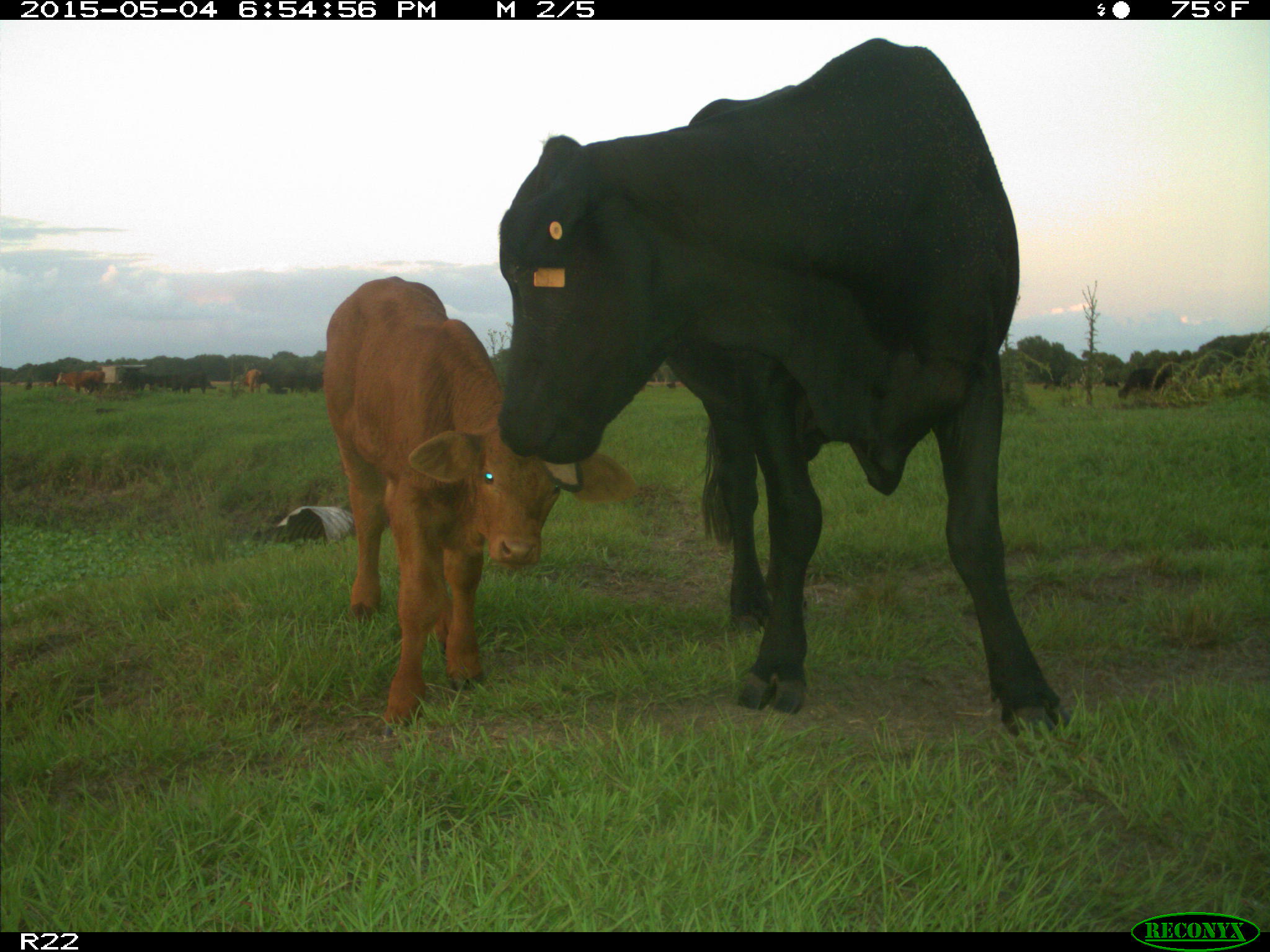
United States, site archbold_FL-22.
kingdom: Animalia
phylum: Chordata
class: Mammalia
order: Artiodactyla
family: Bovidae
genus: Bos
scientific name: Bos taurus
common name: domestic cow